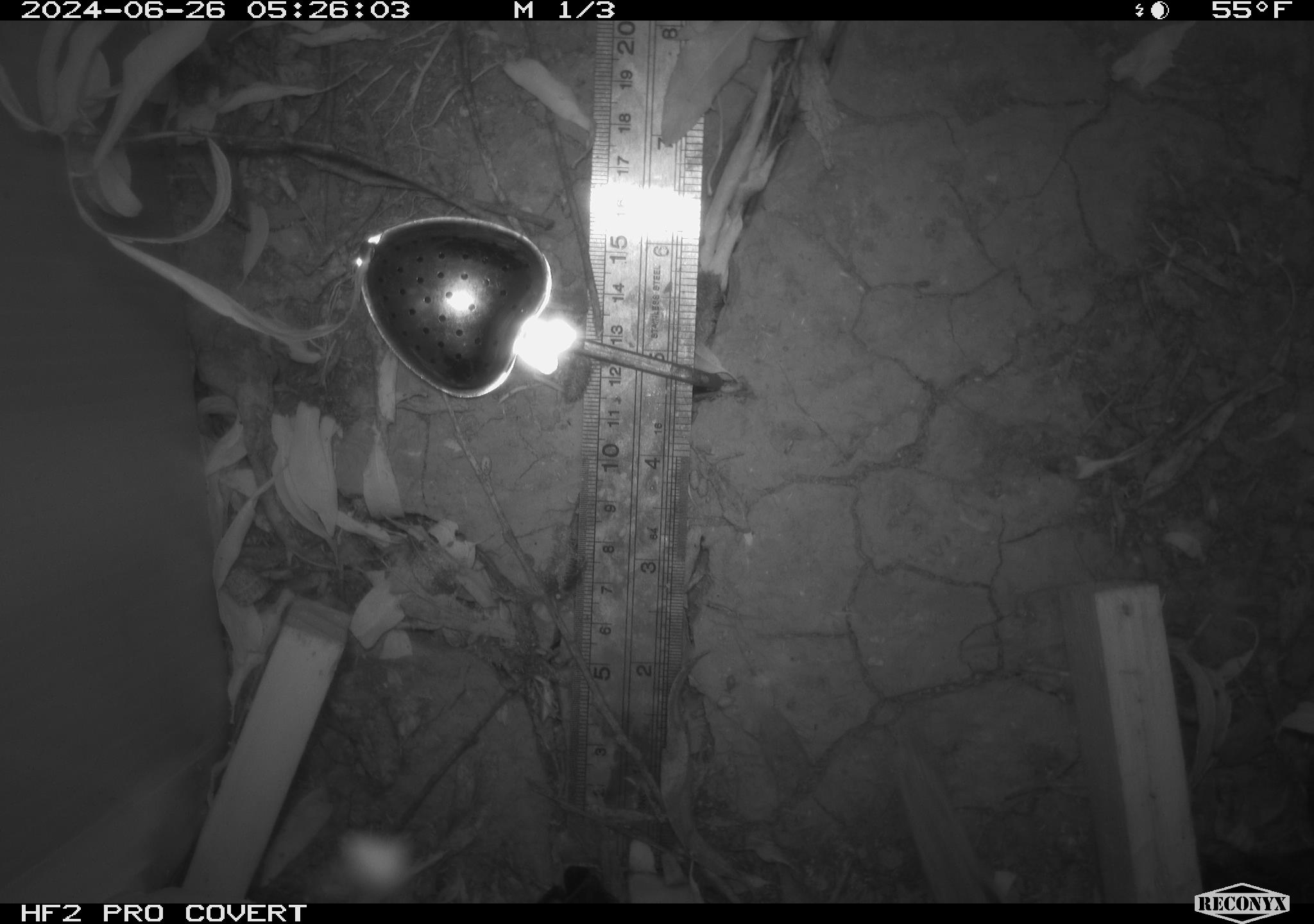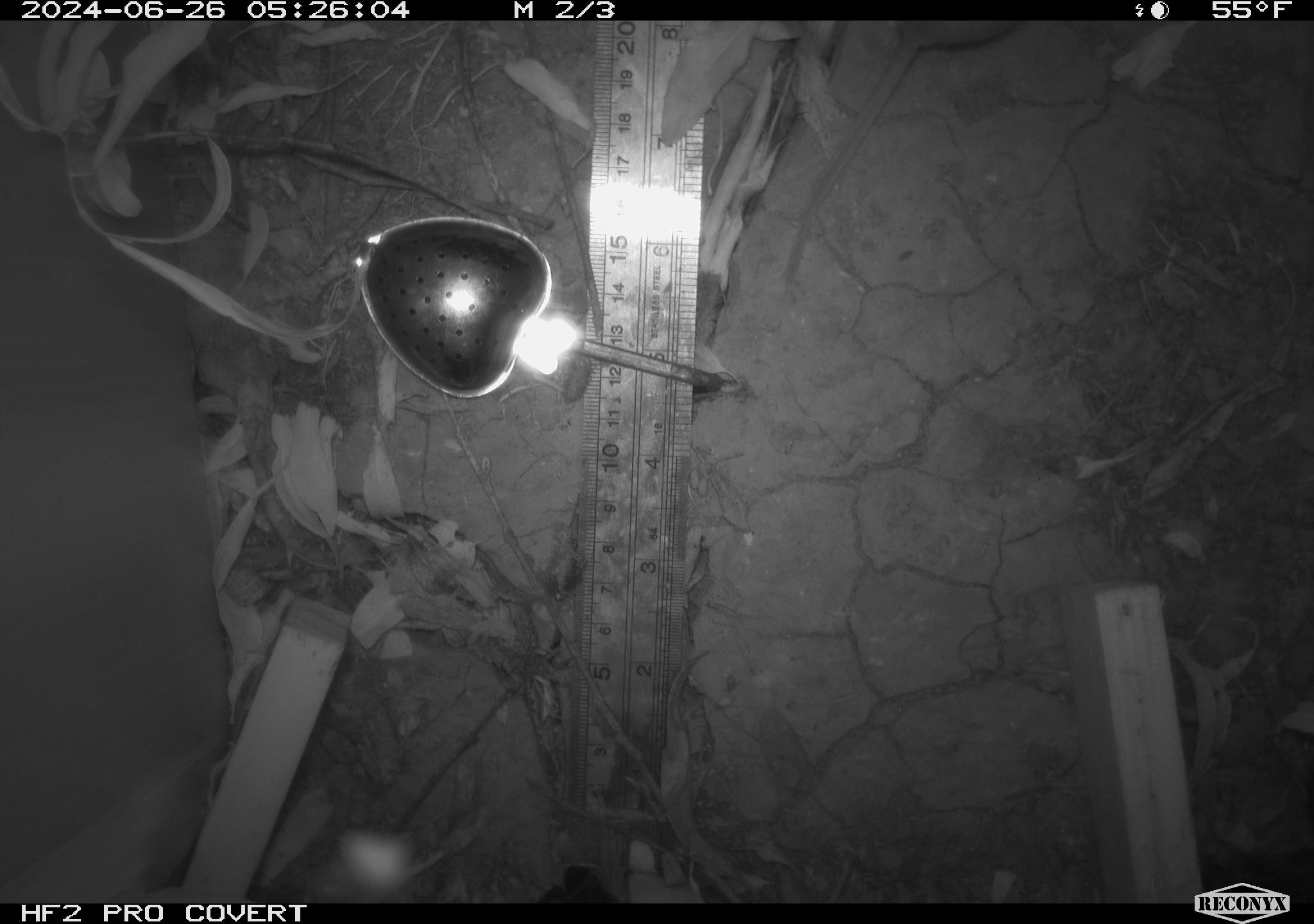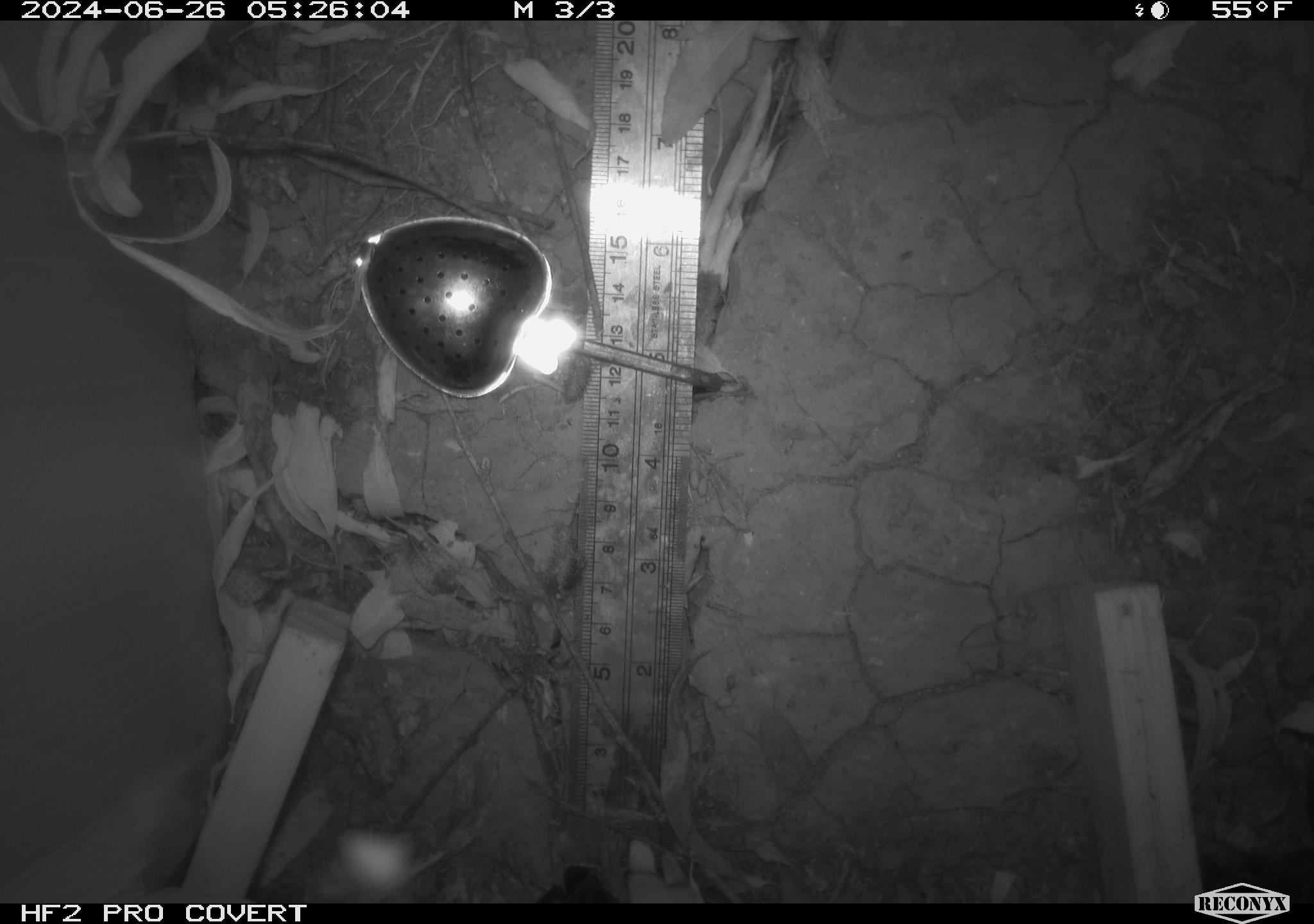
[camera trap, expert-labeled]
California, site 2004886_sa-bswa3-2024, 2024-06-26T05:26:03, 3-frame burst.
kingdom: Animalia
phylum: Chordata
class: Mammalia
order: Rodentia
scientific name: Rodentia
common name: mouse species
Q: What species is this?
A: Mouse species (Rodentia).